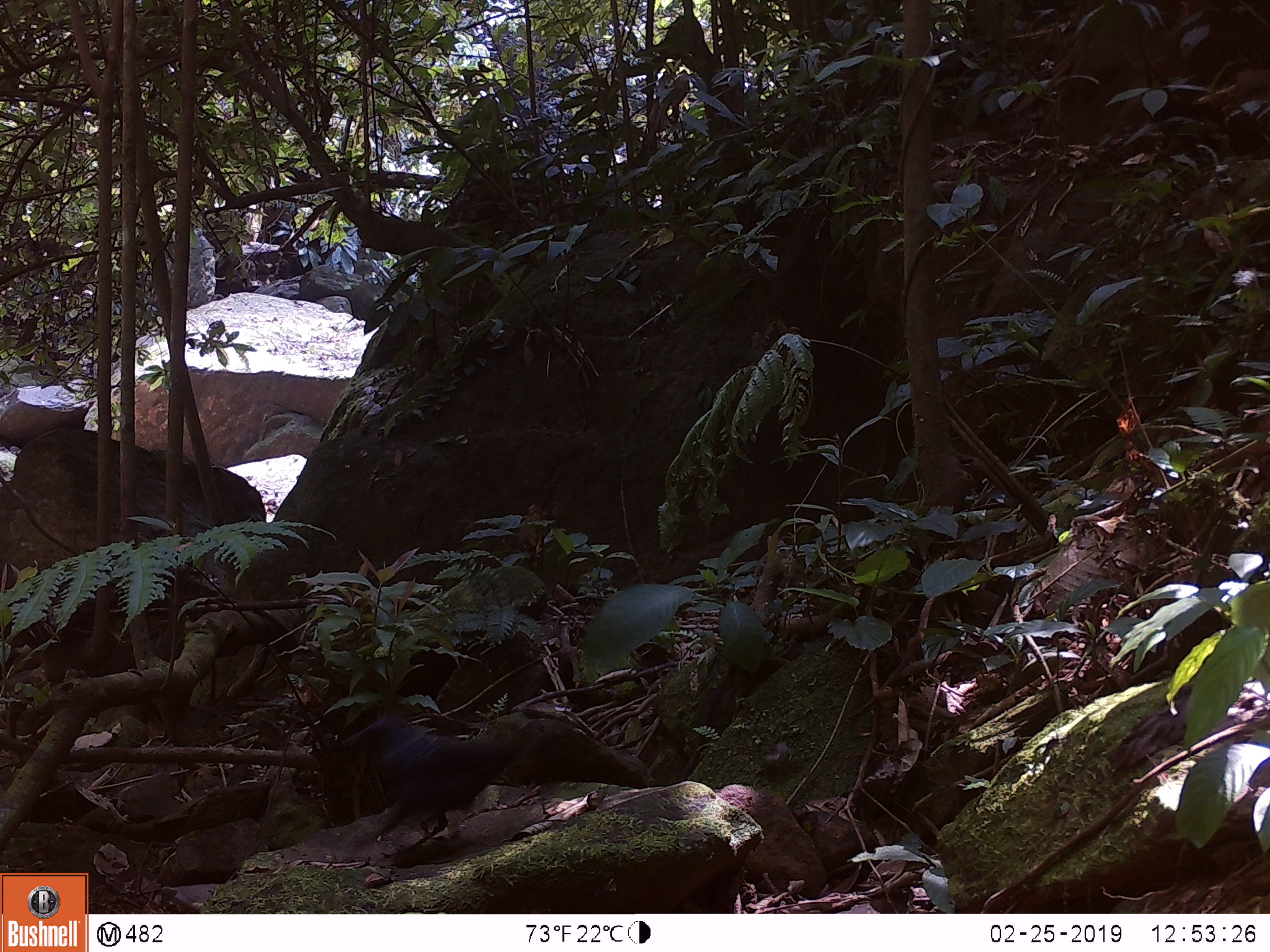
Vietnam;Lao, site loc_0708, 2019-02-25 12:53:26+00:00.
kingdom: Animalia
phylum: Chordata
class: Aves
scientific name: Aves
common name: bird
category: unidentified bird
Unidentified bird (bird) (Aves). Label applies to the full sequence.